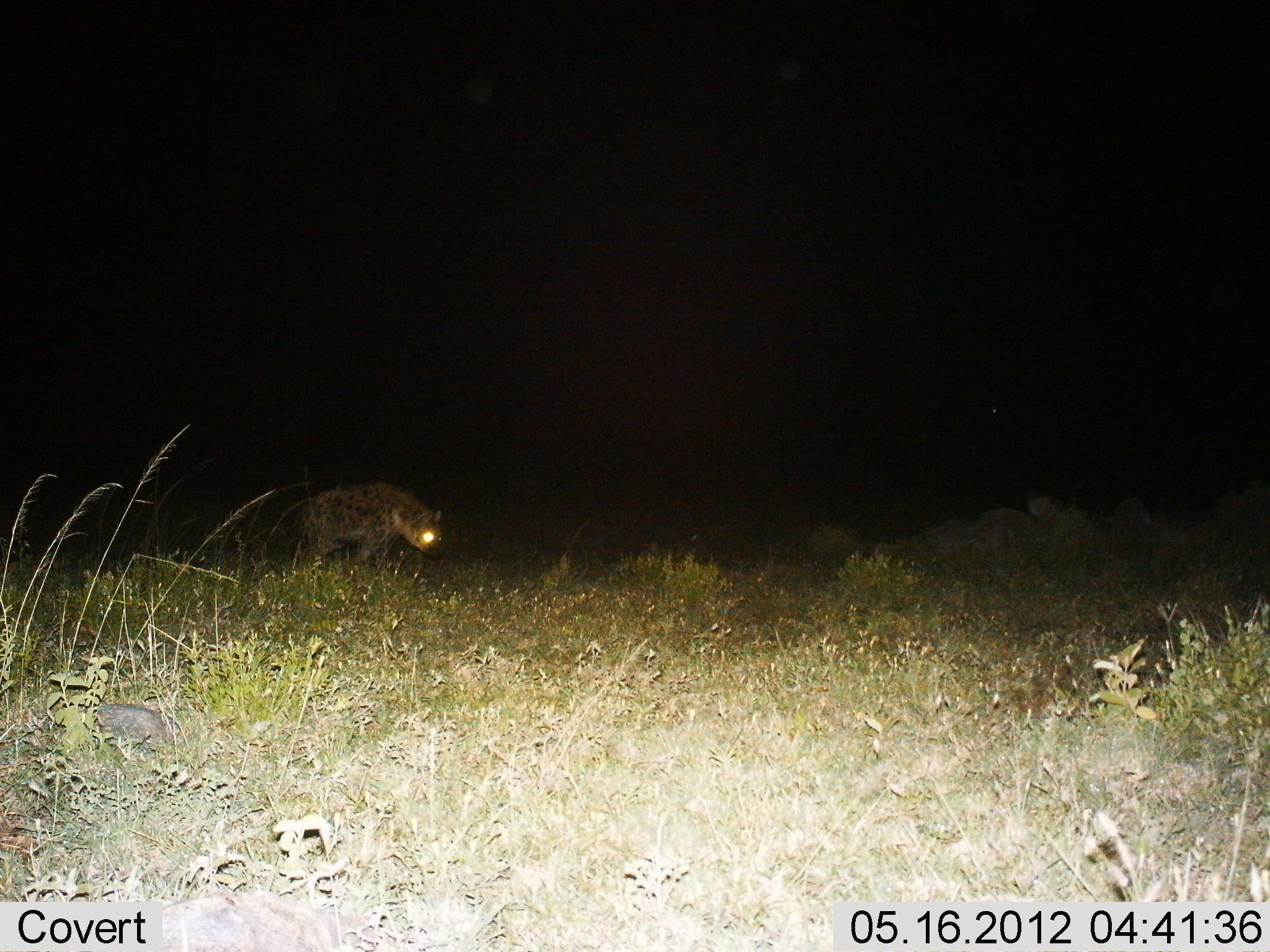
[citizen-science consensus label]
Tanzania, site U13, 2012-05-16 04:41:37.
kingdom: Animalia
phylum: Chordata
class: Mammalia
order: Carnivora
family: Hyaenidae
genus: Crocuta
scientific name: Crocuta crocuta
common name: spotted hyena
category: hyenaspotted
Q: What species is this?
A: Hyenaspotted (spotted hyena) (Crocuta crocuta).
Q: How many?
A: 1.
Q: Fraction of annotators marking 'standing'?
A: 50%.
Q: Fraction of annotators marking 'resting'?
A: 0%.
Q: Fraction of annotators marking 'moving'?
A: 50%.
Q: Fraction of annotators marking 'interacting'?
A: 0%.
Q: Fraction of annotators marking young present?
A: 0%.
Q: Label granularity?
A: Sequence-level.